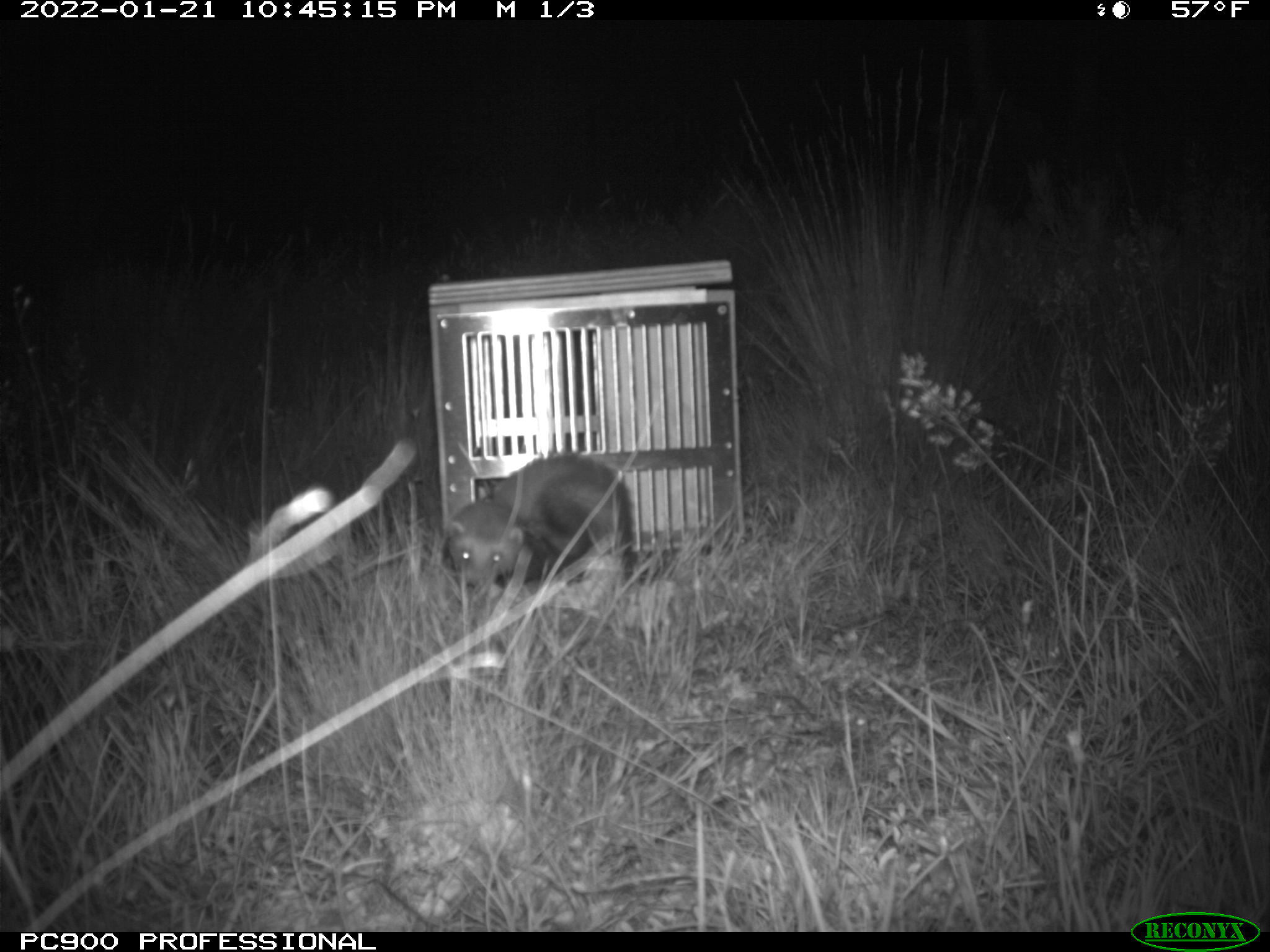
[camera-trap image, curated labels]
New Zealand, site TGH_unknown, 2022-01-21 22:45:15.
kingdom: Animalia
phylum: Chordata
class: Mammalia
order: Carnivora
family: Mustelidae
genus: Mustela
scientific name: Mustela furo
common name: ferret